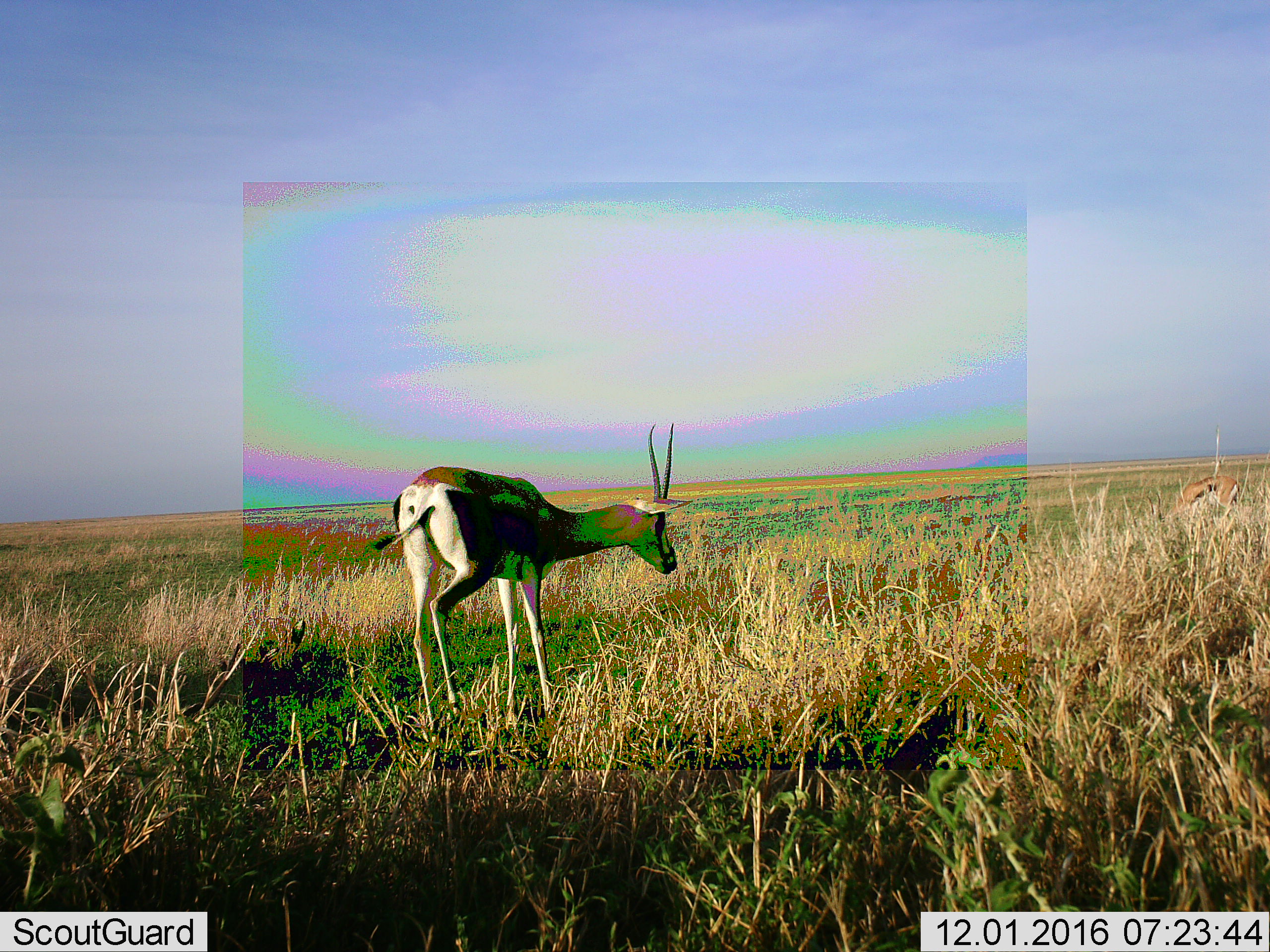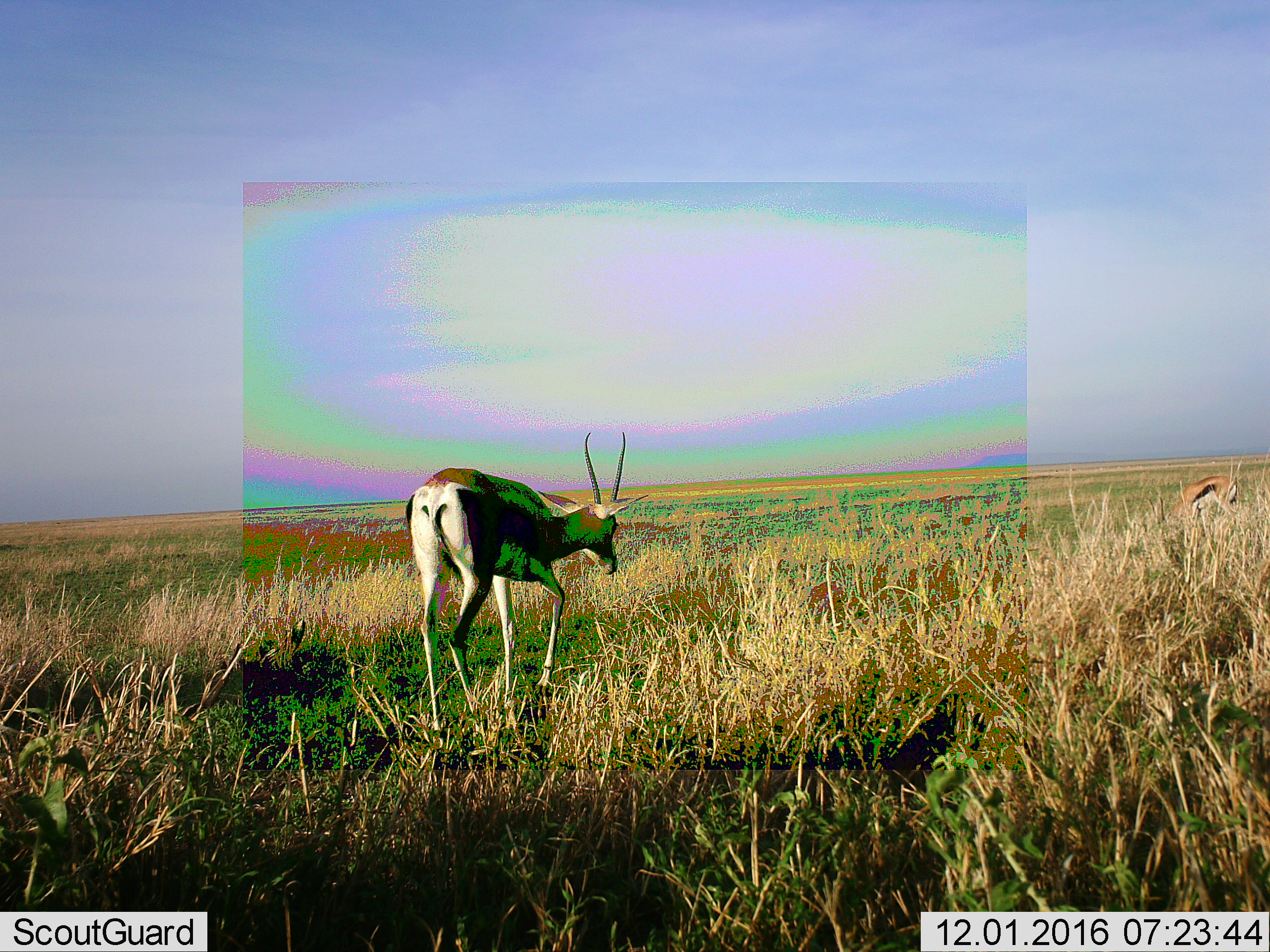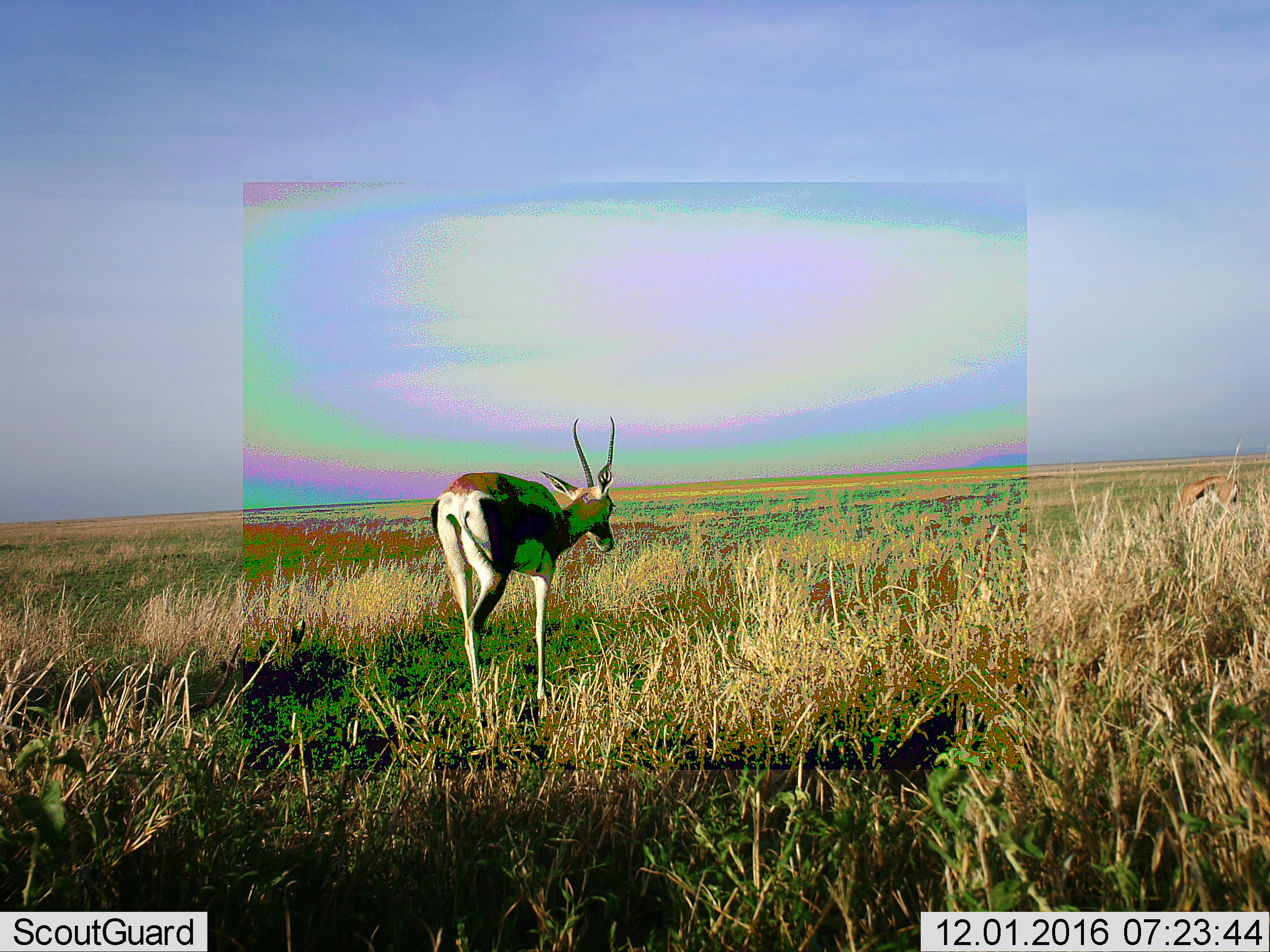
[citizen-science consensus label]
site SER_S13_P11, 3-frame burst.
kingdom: Animalia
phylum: Chordata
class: Mammalia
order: Artiodactyla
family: Bovidae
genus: Eudorcas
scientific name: Eudorcas thomsonii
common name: thomson's gazelle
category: gazellethomsons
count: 1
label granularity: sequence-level